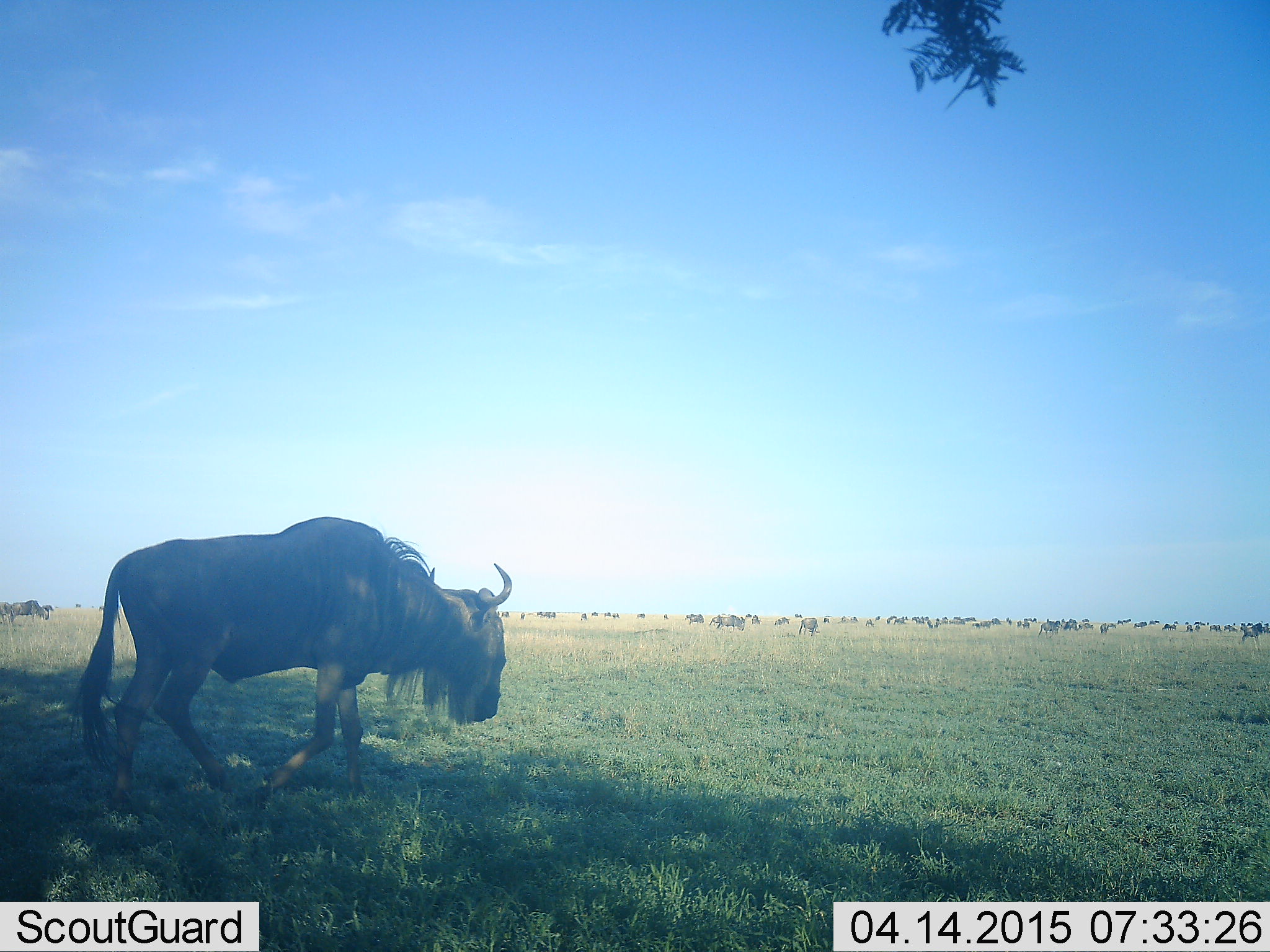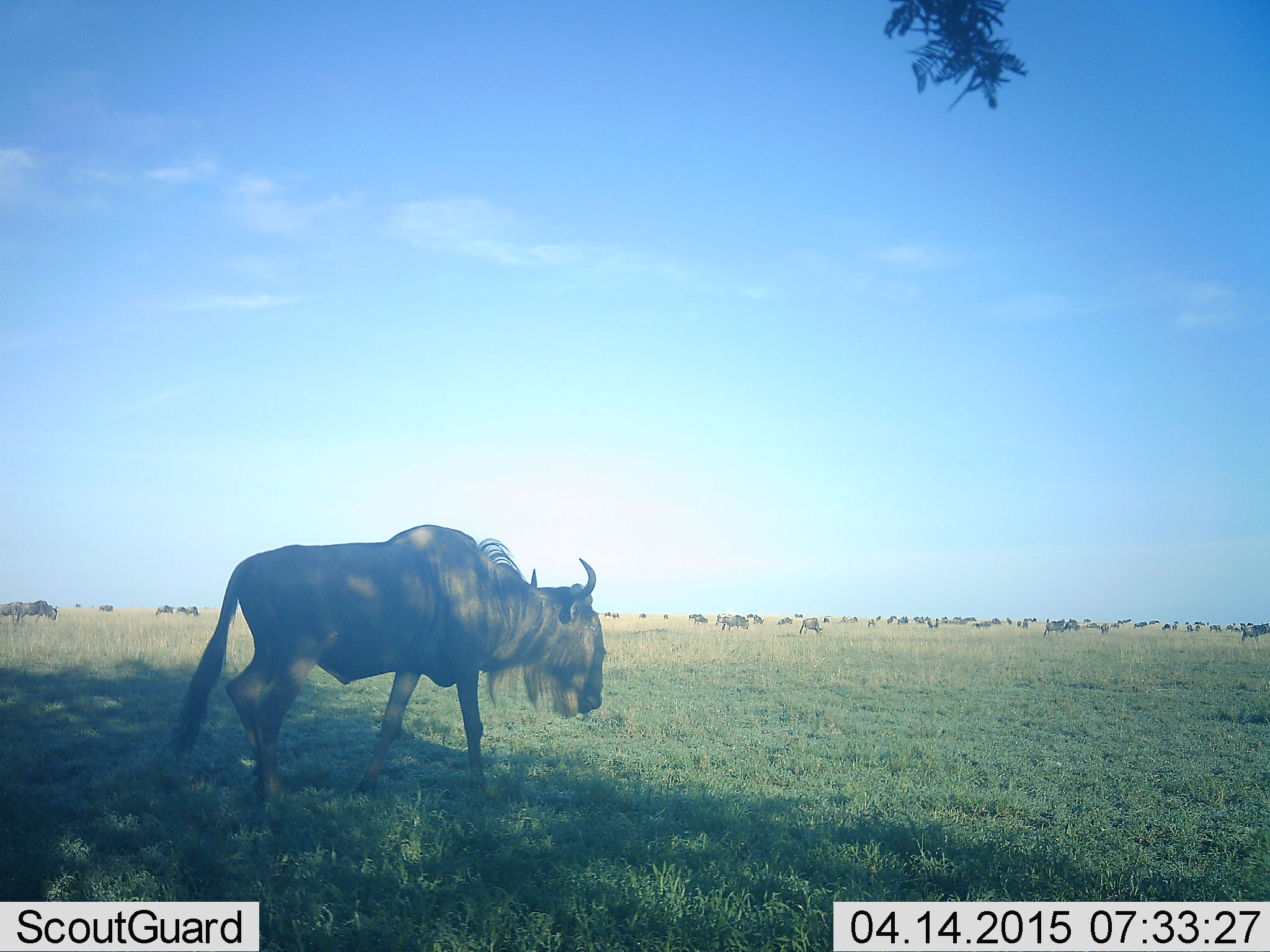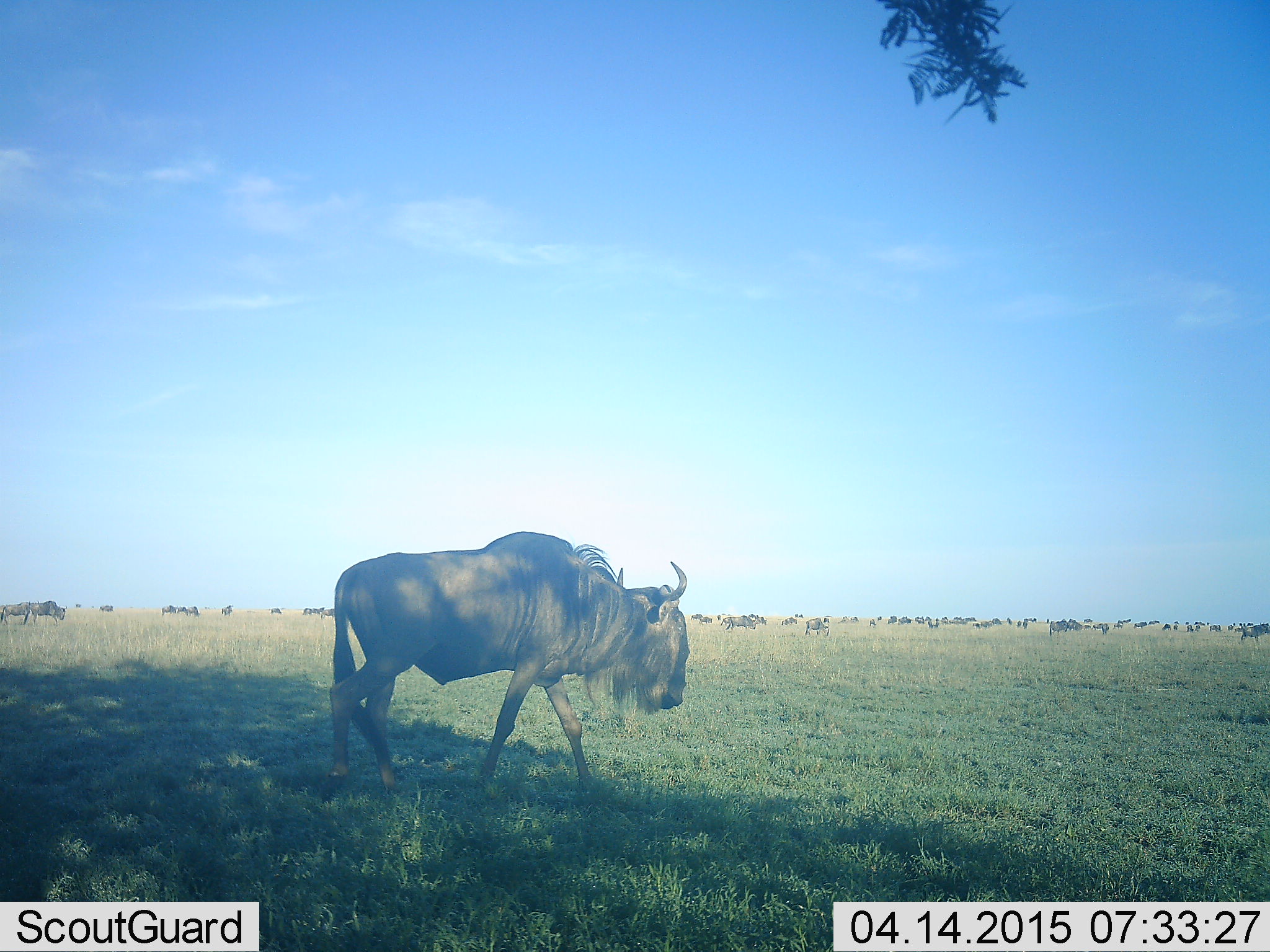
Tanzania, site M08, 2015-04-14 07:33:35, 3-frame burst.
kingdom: Animalia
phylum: Chordata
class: Mammalia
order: Artiodactyla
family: Bovidae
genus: Connochaetes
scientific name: Connochaetes taurinus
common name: blue wildebeest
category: wildebeest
Wildebeest (blue wildebeest) (Connochaetes taurinus), count 51+. Behavior (volunteer vote fractions): standing 50%, resting 0%, moving 90%, interacting 0%. Young present (vote fraction): 0%. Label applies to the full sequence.